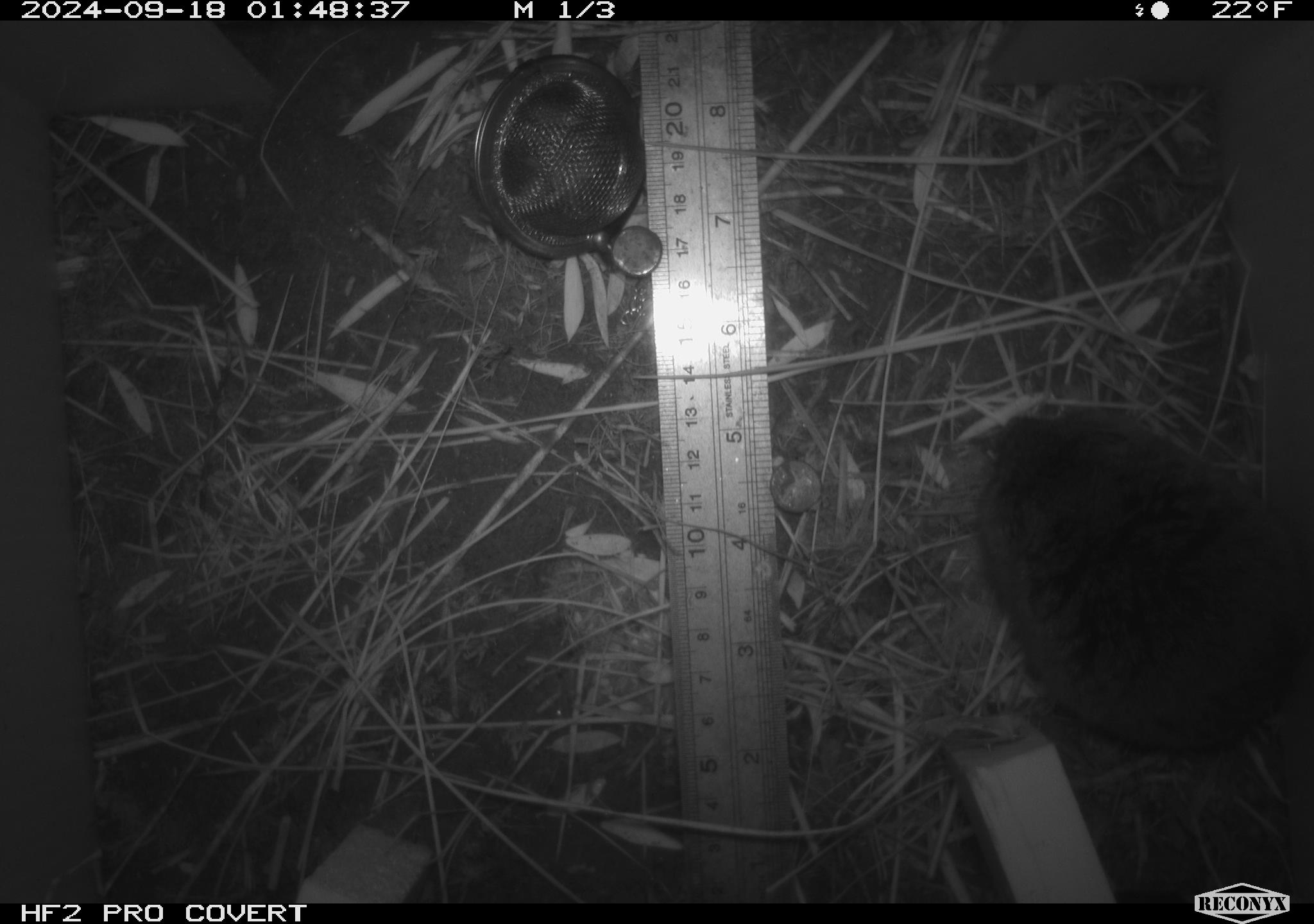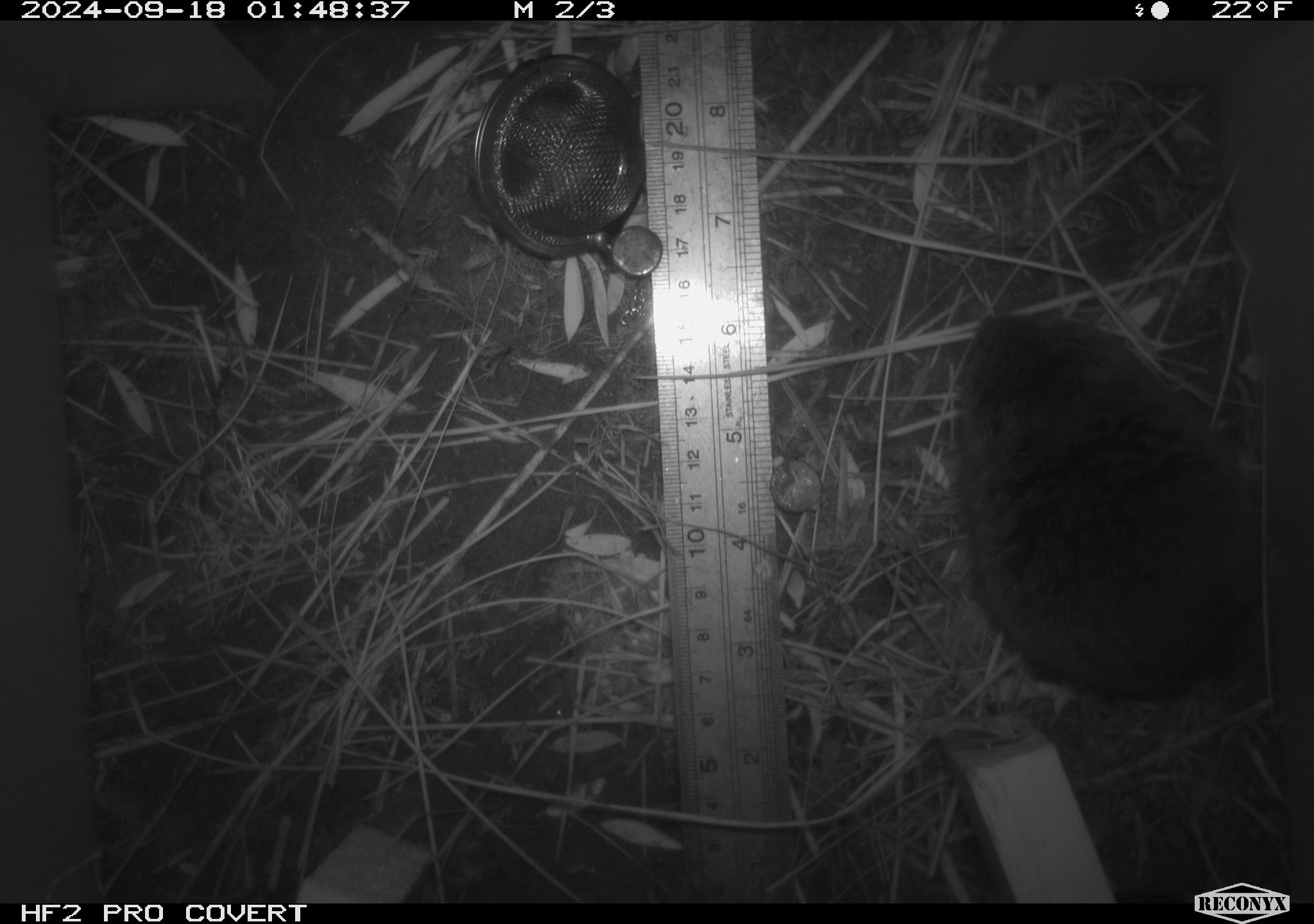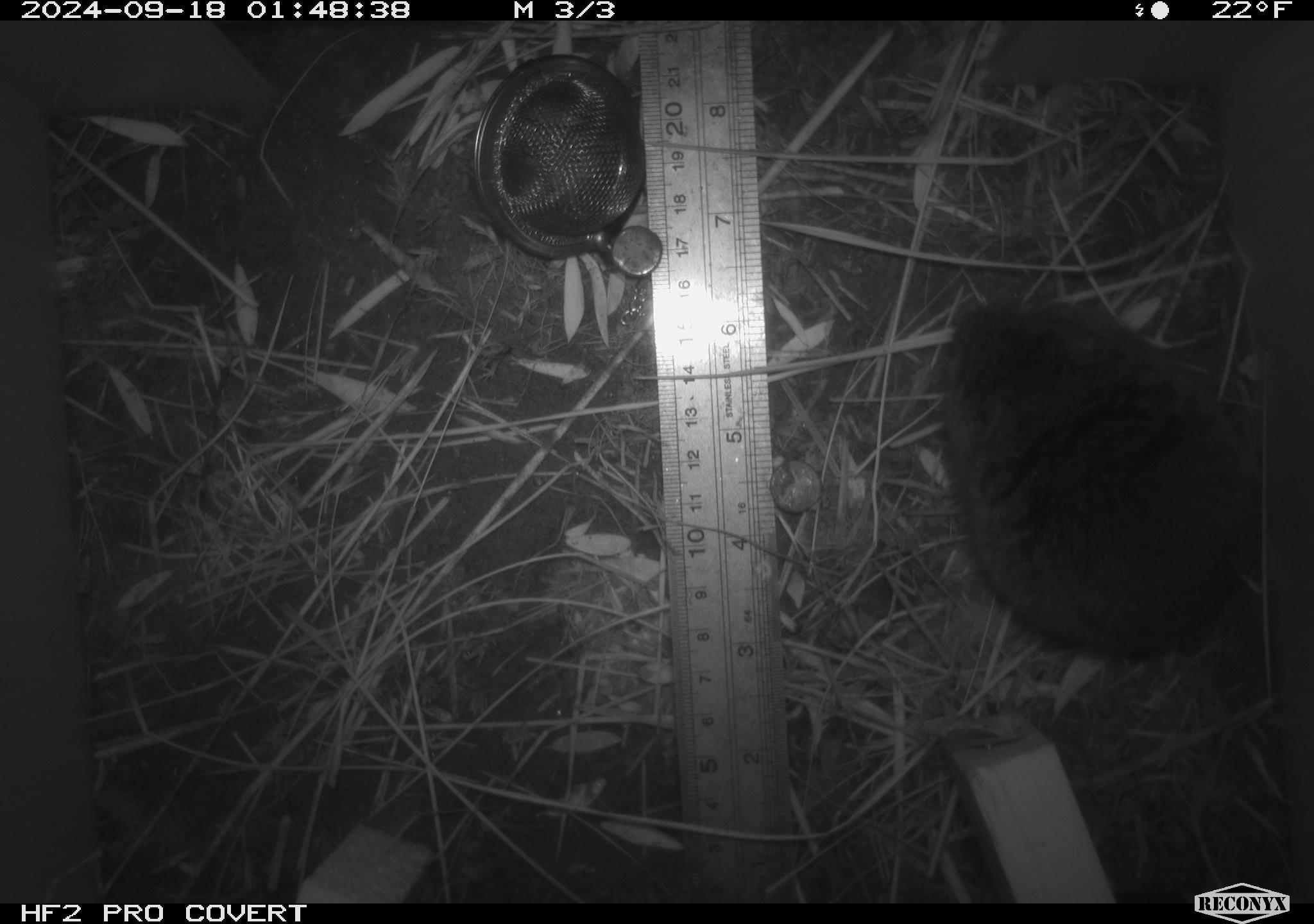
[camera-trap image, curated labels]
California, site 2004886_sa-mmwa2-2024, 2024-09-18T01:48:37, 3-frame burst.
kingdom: Animalia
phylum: Chordata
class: Mammalia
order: Rodentia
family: Cricetidae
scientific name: Arvicolinae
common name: voles, lemmings, and muskrats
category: arvicolinae subfamily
Arvicolinae subfamily (voles, lemmings, and muskrats) (Arvicolinae).